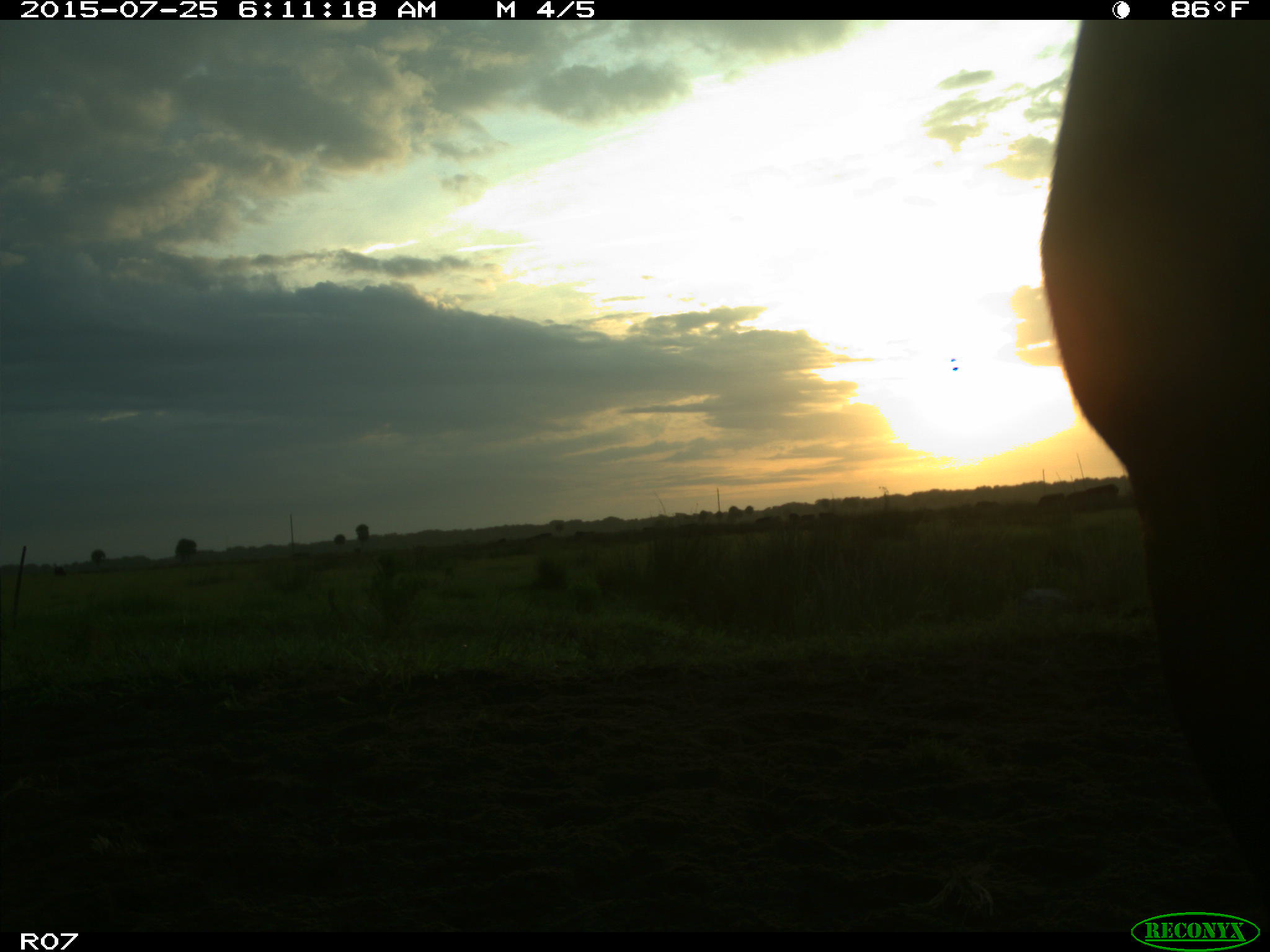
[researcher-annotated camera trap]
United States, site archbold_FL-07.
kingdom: Animalia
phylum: Chordata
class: Mammalia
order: Artiodactyla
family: Bovidae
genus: Bos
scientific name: Bos taurus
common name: domestic cow